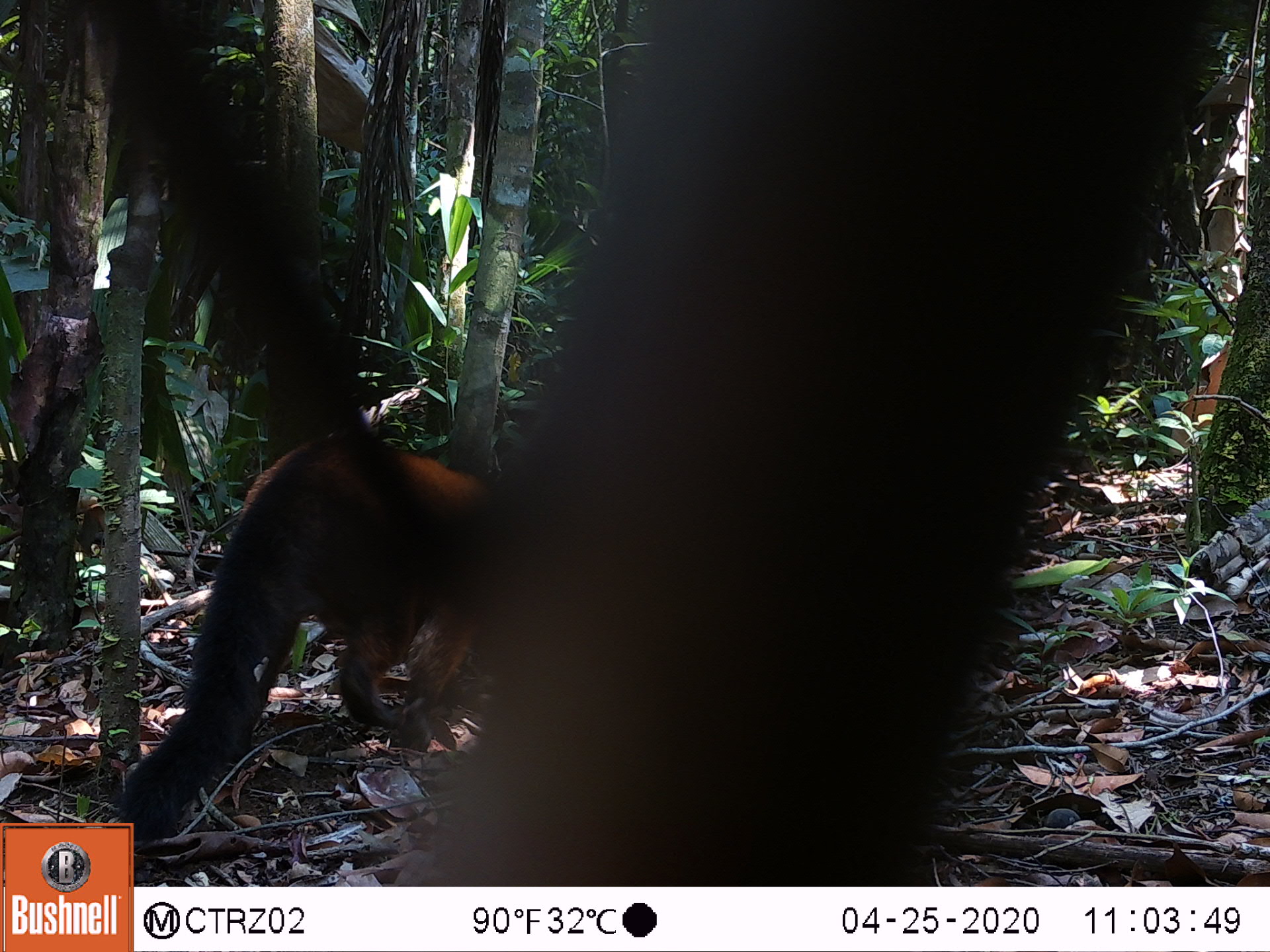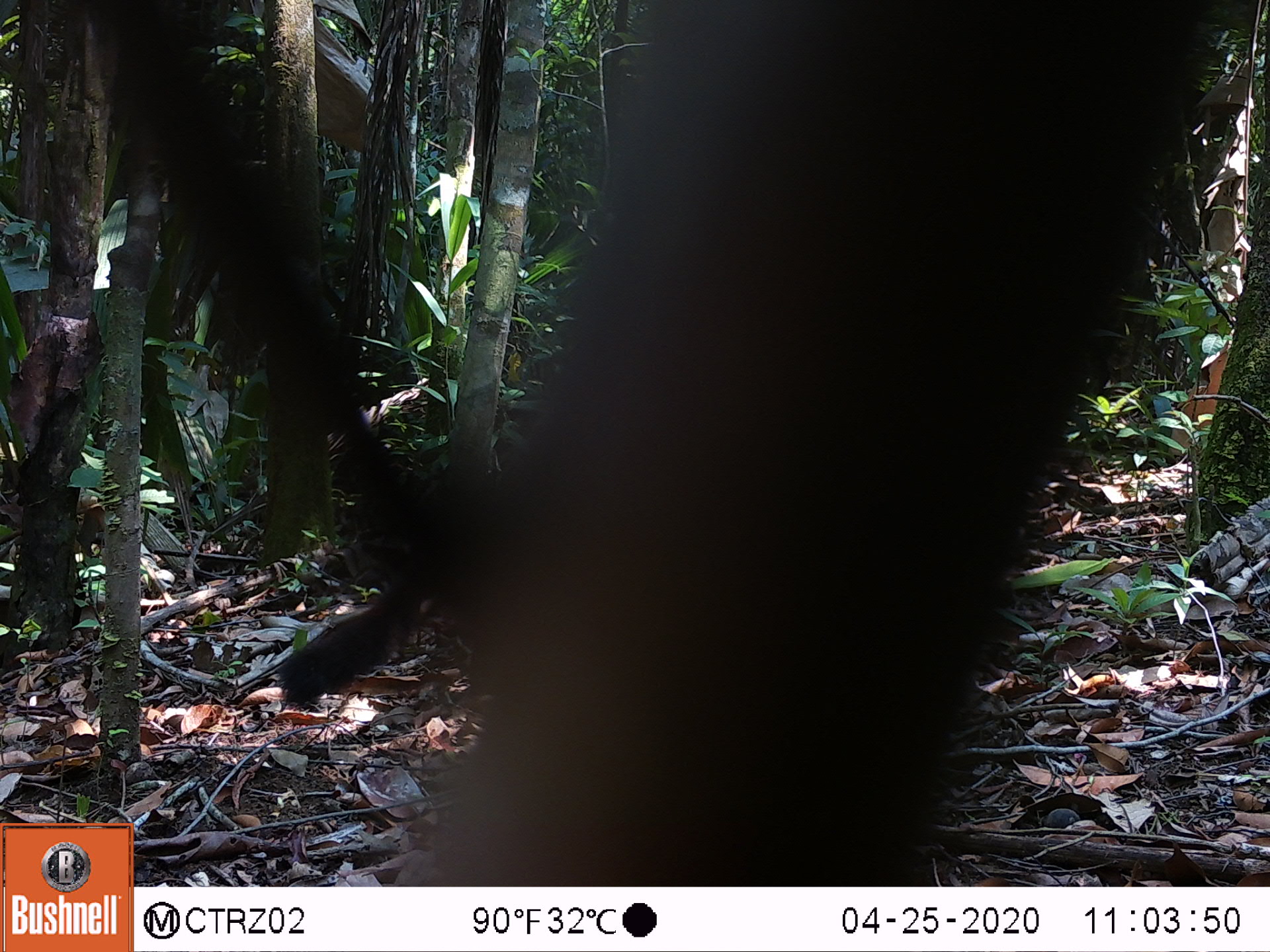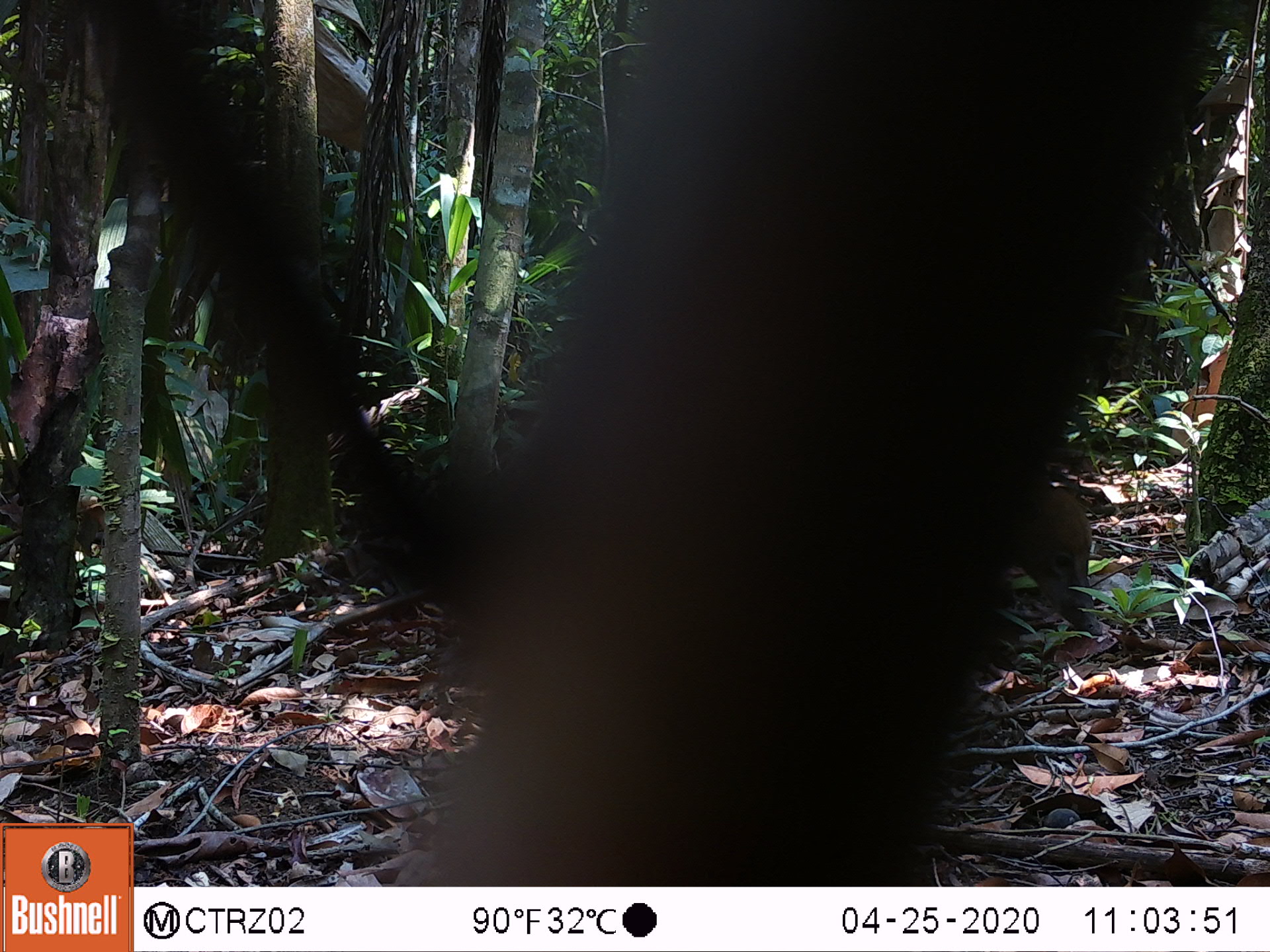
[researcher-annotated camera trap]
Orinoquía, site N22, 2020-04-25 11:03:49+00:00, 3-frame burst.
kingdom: Animalia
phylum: Chordata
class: Mammalia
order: Carnivora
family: Procyonidae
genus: Nasua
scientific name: Nasua nasua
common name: south american coati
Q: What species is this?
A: South american coati (Nasua nasua).